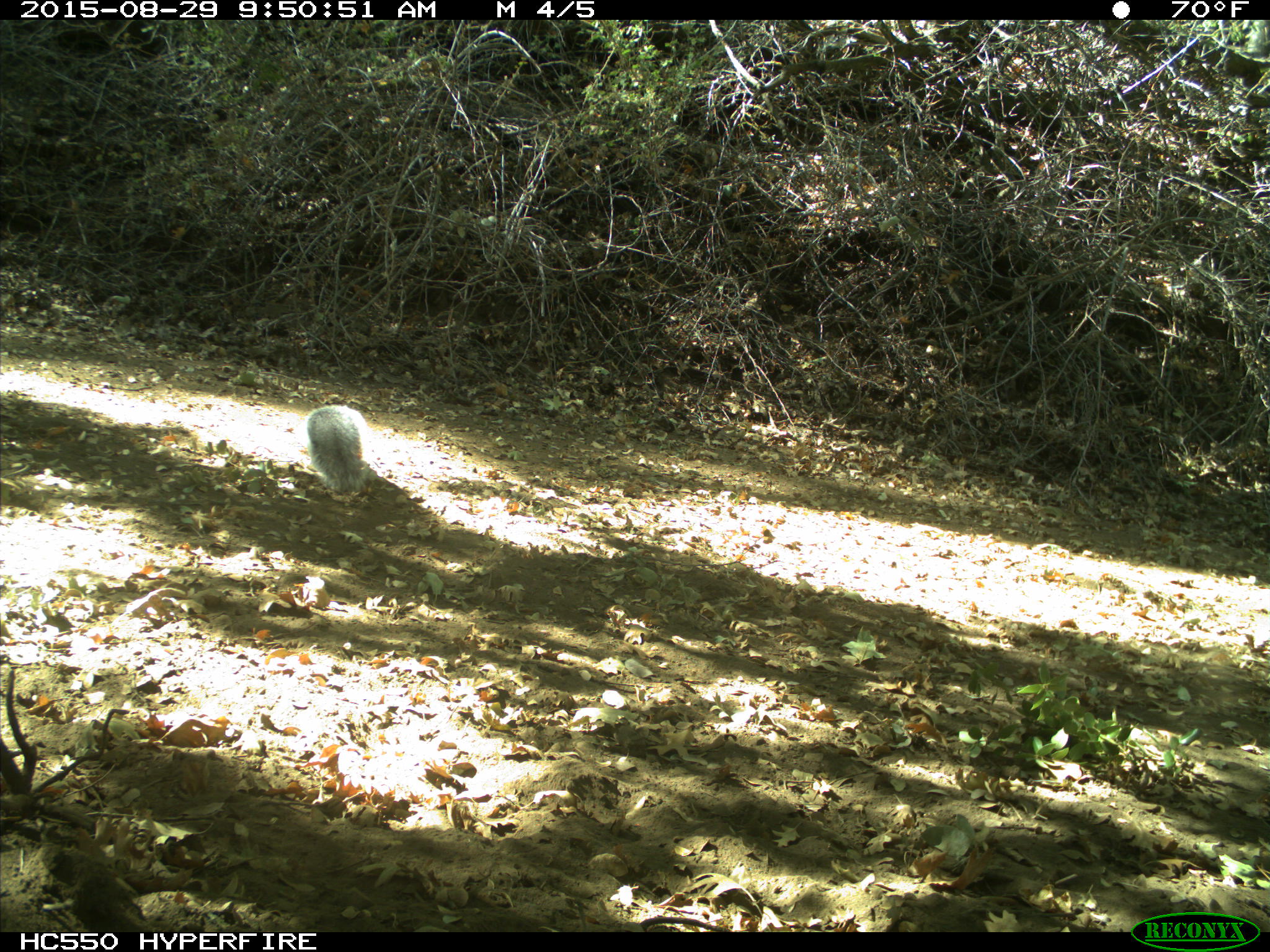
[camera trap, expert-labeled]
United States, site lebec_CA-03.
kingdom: Animalia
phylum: Chordata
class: Mammalia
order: Rodentia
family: Sciuridae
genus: Sciurus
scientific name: Sciurus carolinensis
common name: eastern gray squirrel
Sciurus carolinensis (eastern gray squirrel).